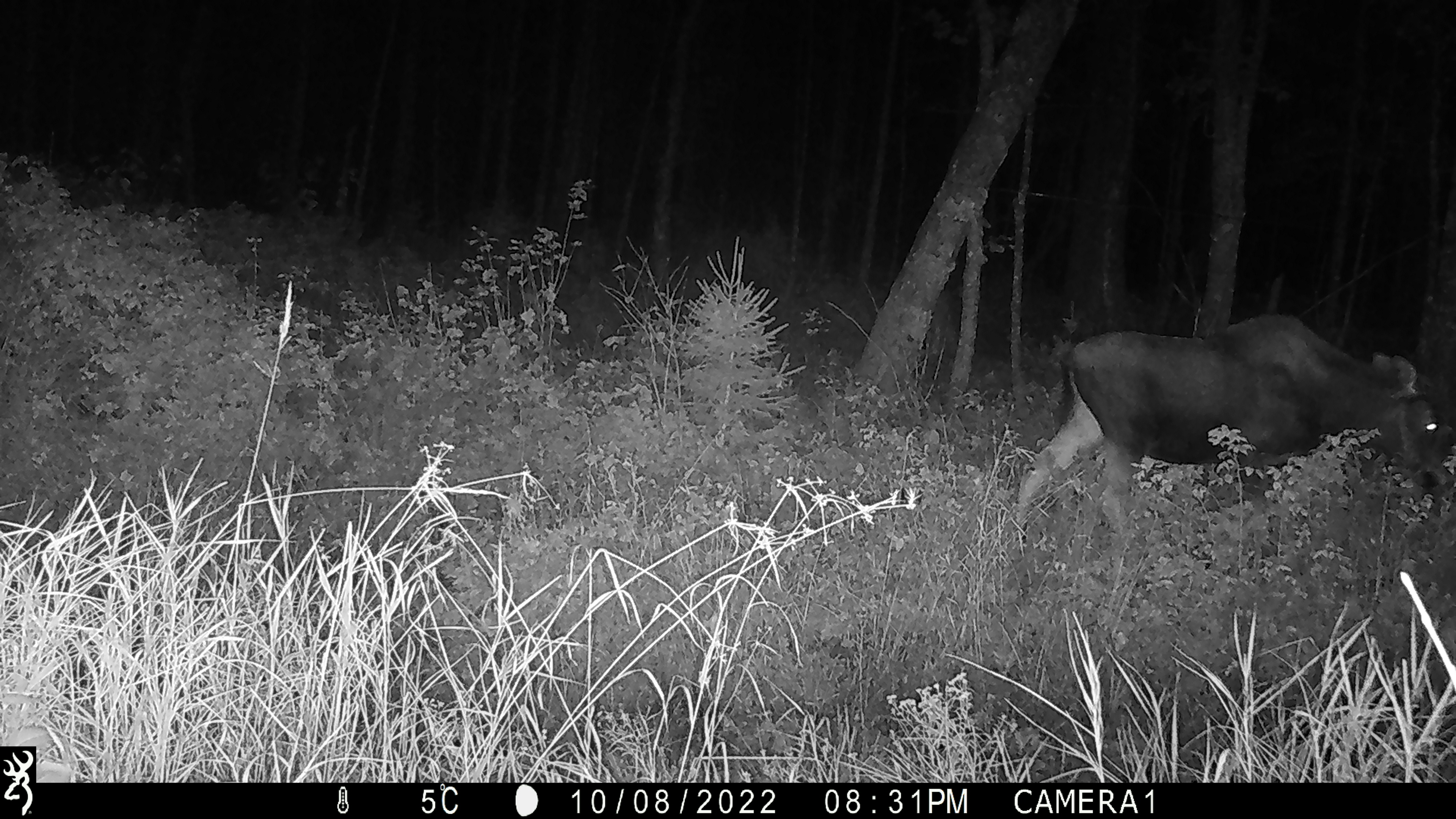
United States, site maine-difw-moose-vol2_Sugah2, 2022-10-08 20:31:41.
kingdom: Animalia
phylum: Chordata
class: Mammalia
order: Artiodactyla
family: Cervidae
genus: Alces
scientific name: Alces alces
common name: moose